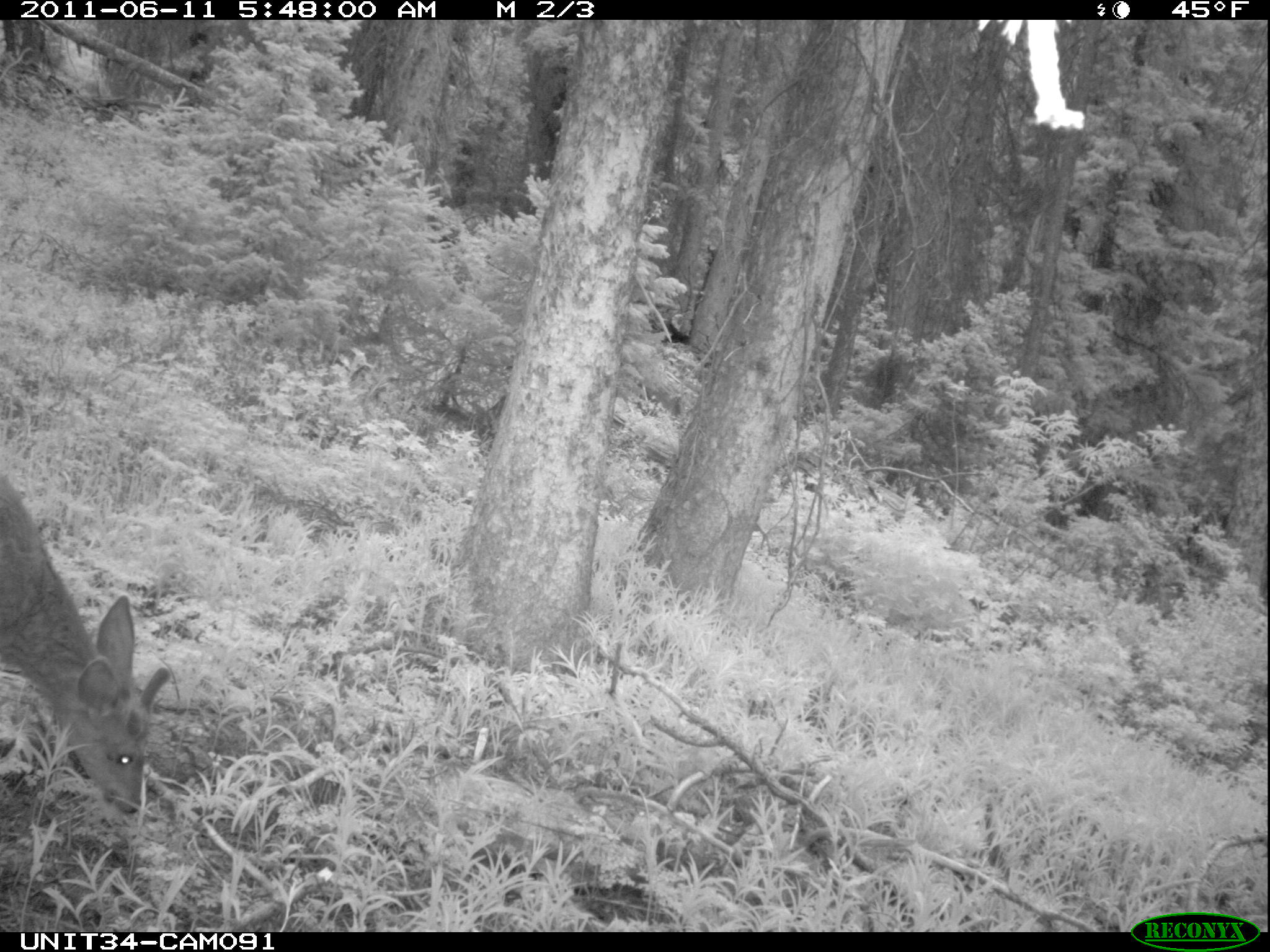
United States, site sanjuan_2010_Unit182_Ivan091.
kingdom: Animalia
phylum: Chordata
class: Mammalia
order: Artiodactyla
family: Cervidae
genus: Odocoileus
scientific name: Odocoileus hemionus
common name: mule deer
Odocoileus hemionus (mule deer).